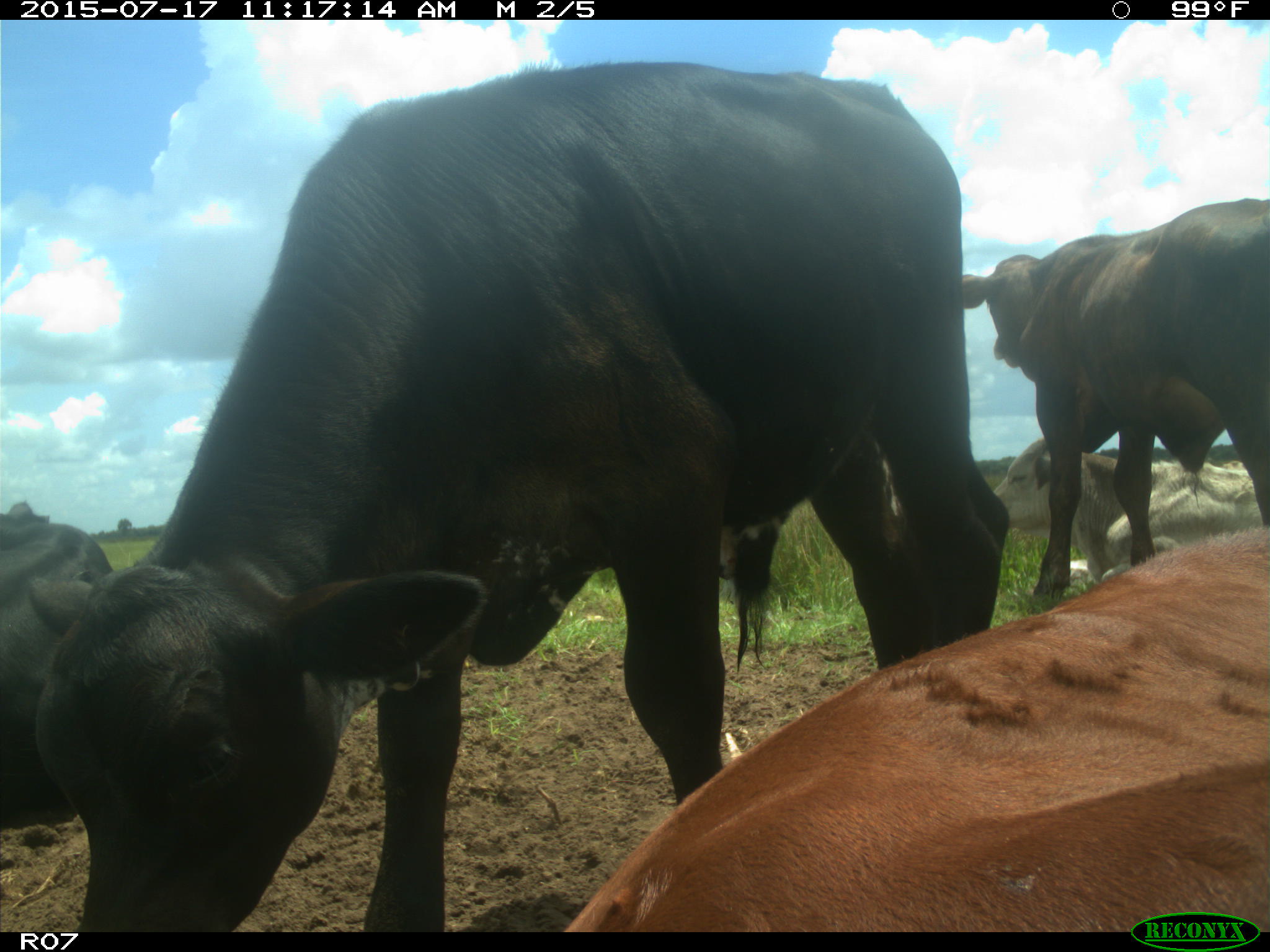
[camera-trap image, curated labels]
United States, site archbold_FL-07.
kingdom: Animalia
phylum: Chordata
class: Mammalia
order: Artiodactyla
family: Bovidae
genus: Bos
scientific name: Bos taurus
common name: domestic cow